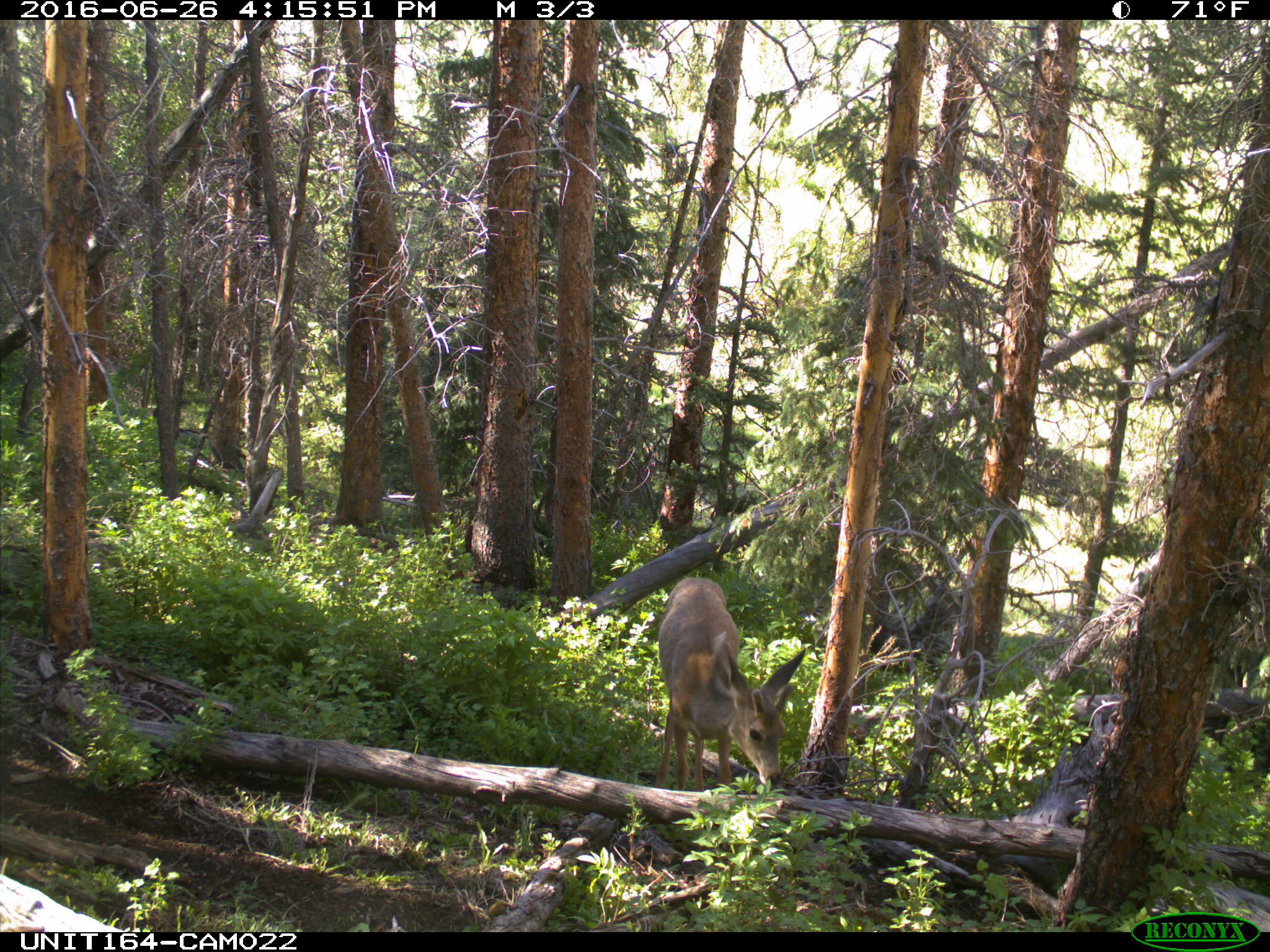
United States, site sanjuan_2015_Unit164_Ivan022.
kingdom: Animalia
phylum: Chordata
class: Mammalia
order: Artiodactyla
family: Cervidae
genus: Odocoileus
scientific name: Odocoileus hemionus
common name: mule deer